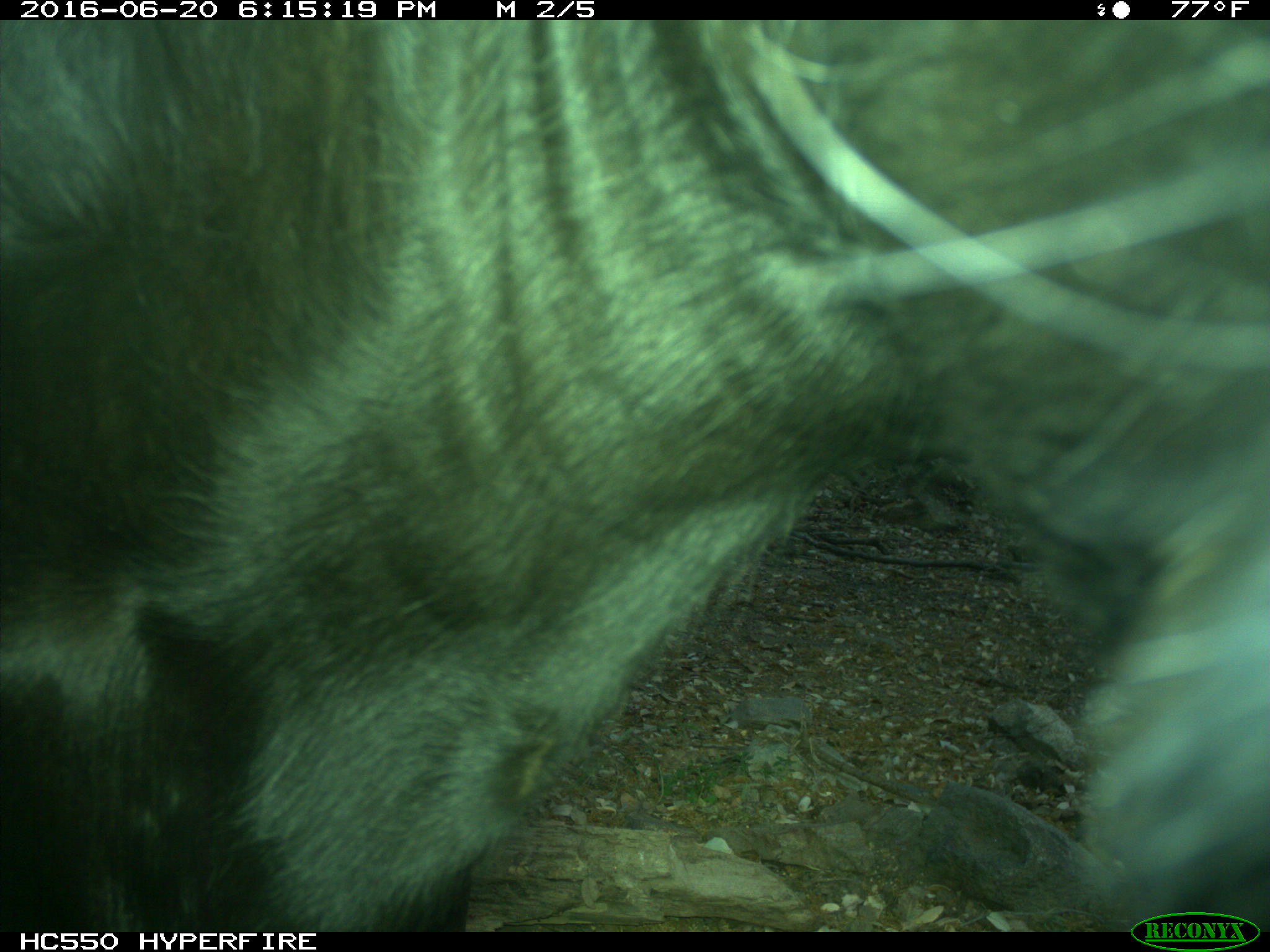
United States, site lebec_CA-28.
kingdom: Animalia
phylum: Chordata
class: Mammalia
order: Artiodactyla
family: Bovidae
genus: Bos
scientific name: Bos taurus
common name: domestic cow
Bos taurus (domestic cow).